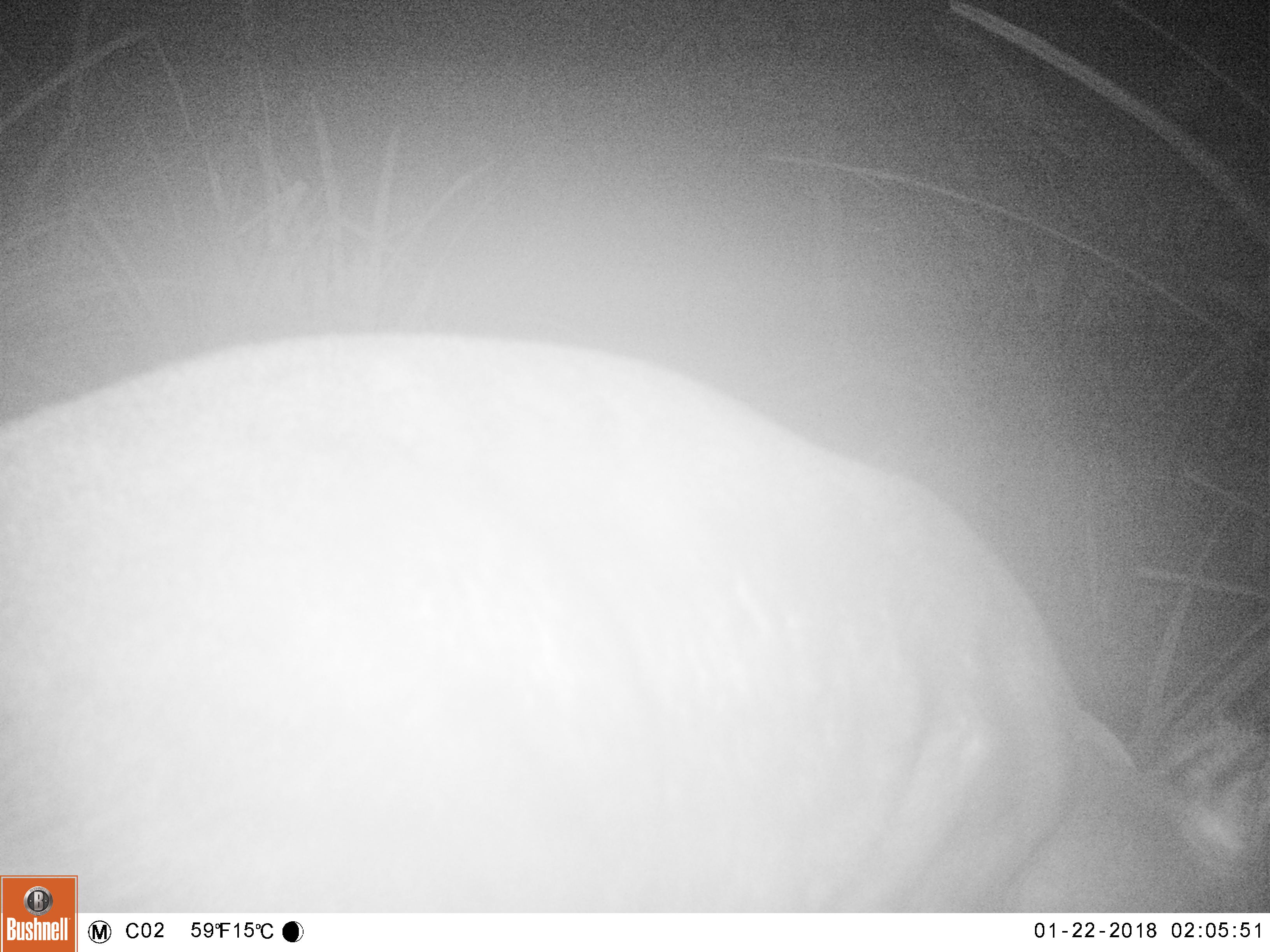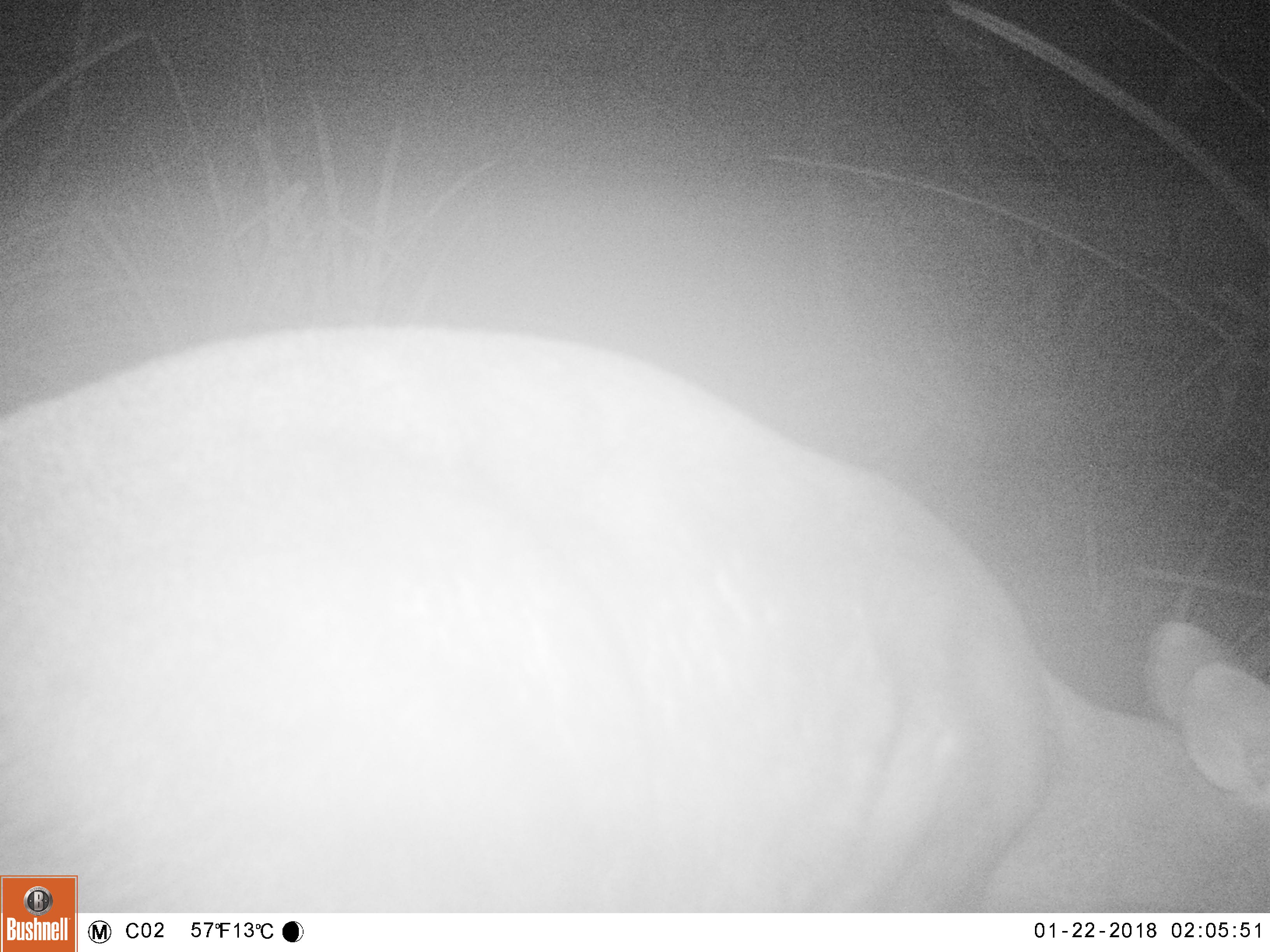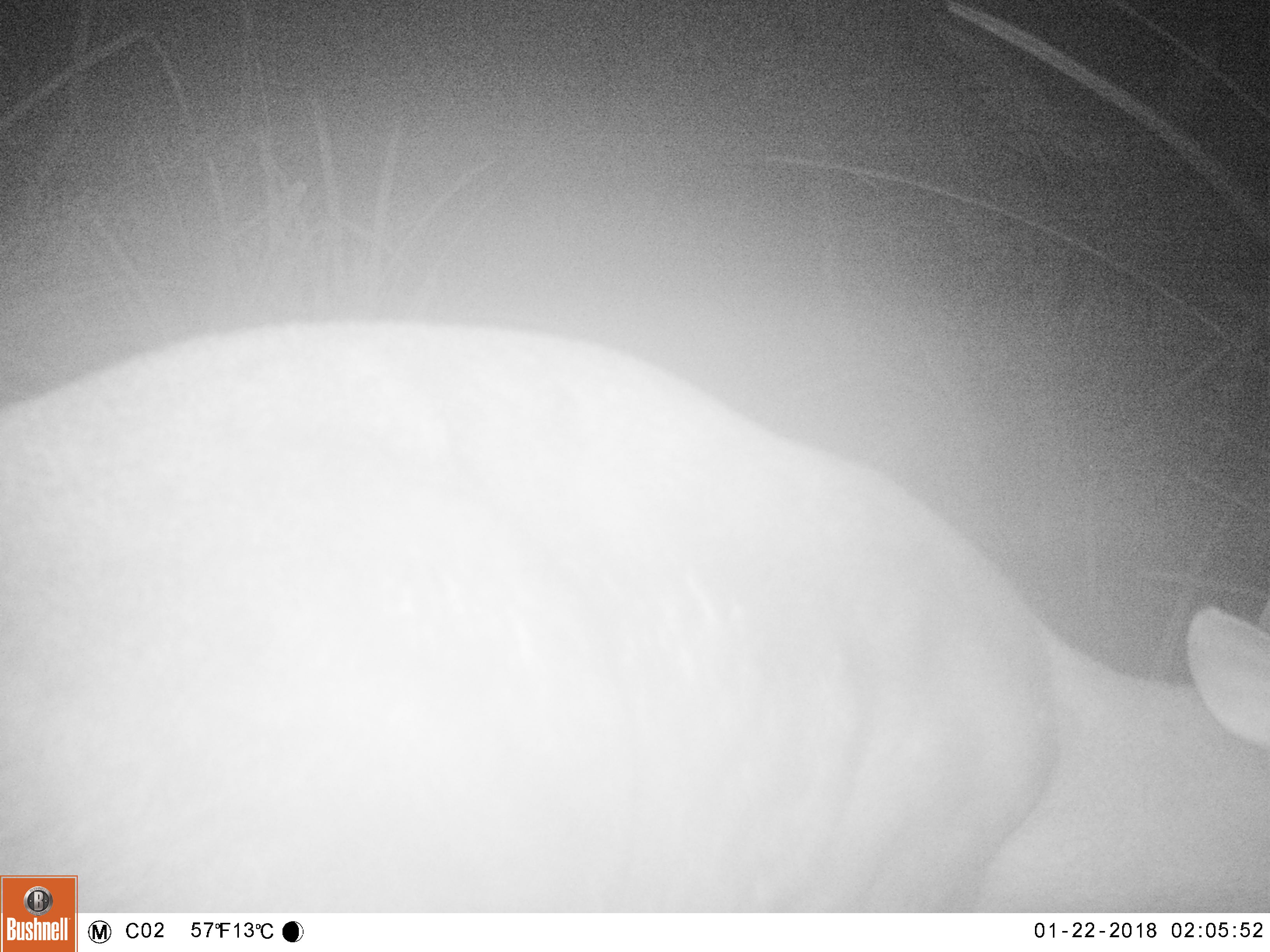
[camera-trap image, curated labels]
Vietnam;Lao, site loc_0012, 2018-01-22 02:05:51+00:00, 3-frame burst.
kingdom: Animalia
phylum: Chordata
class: Mammalia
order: Artiodactyla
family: Cervidae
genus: Muntiacus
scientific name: Muntiacus rooseveltorum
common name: roosevelt's muntjac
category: roosevelts muntjac group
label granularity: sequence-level